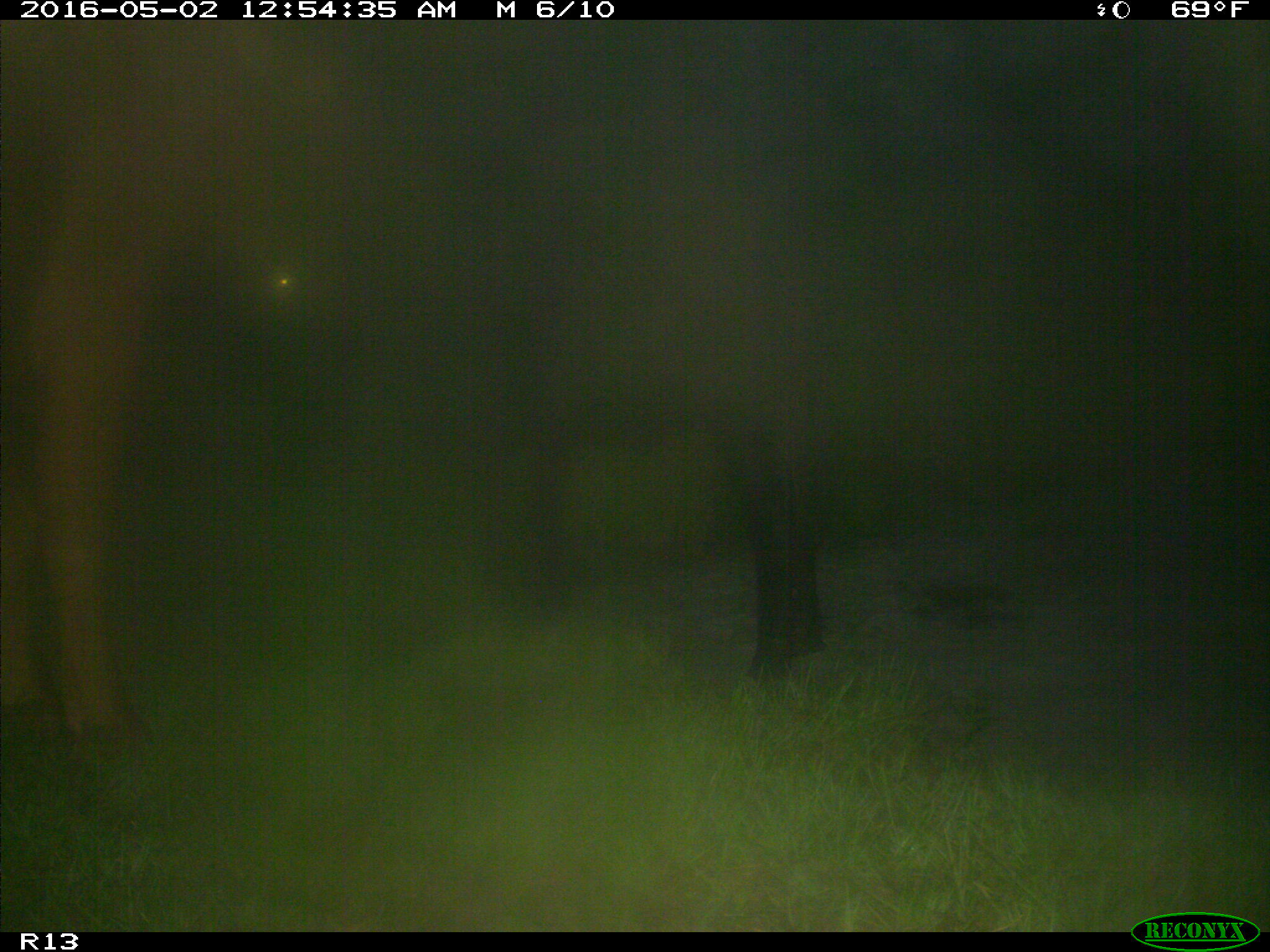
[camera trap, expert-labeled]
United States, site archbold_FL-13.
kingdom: Animalia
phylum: Chordata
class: Mammalia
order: Artiodactyla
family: Bovidae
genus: Bos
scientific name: Bos taurus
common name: domestic cow